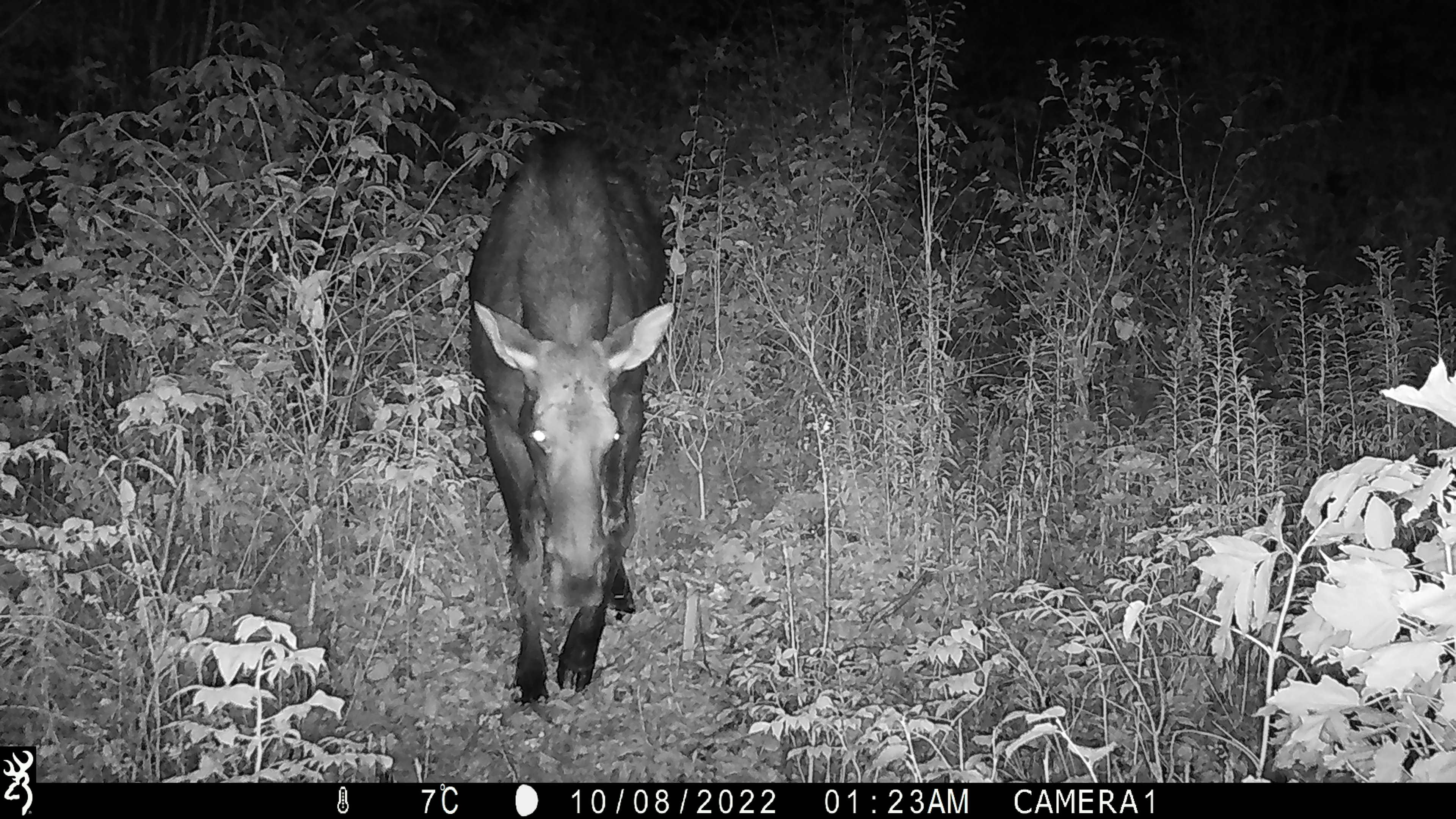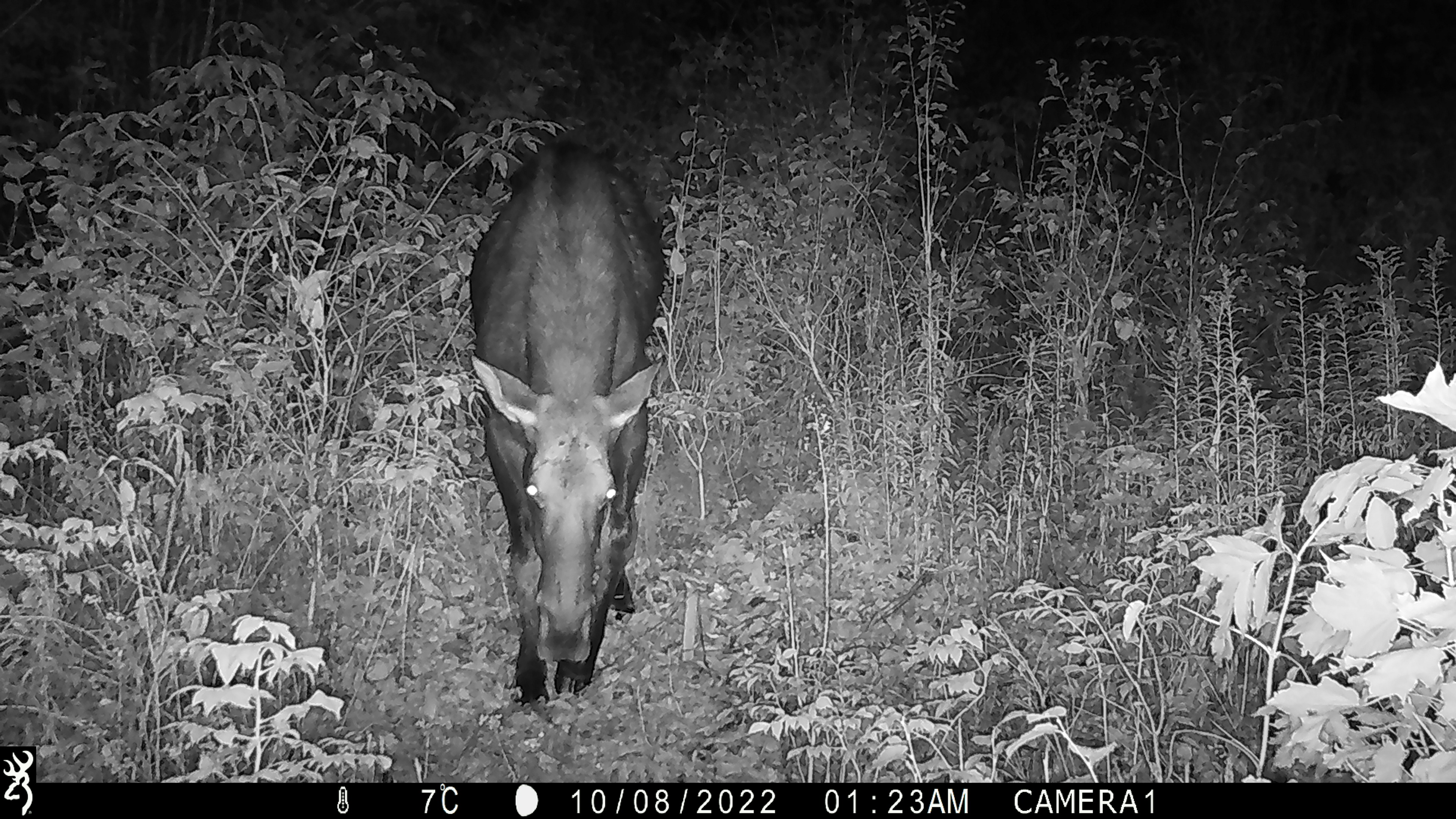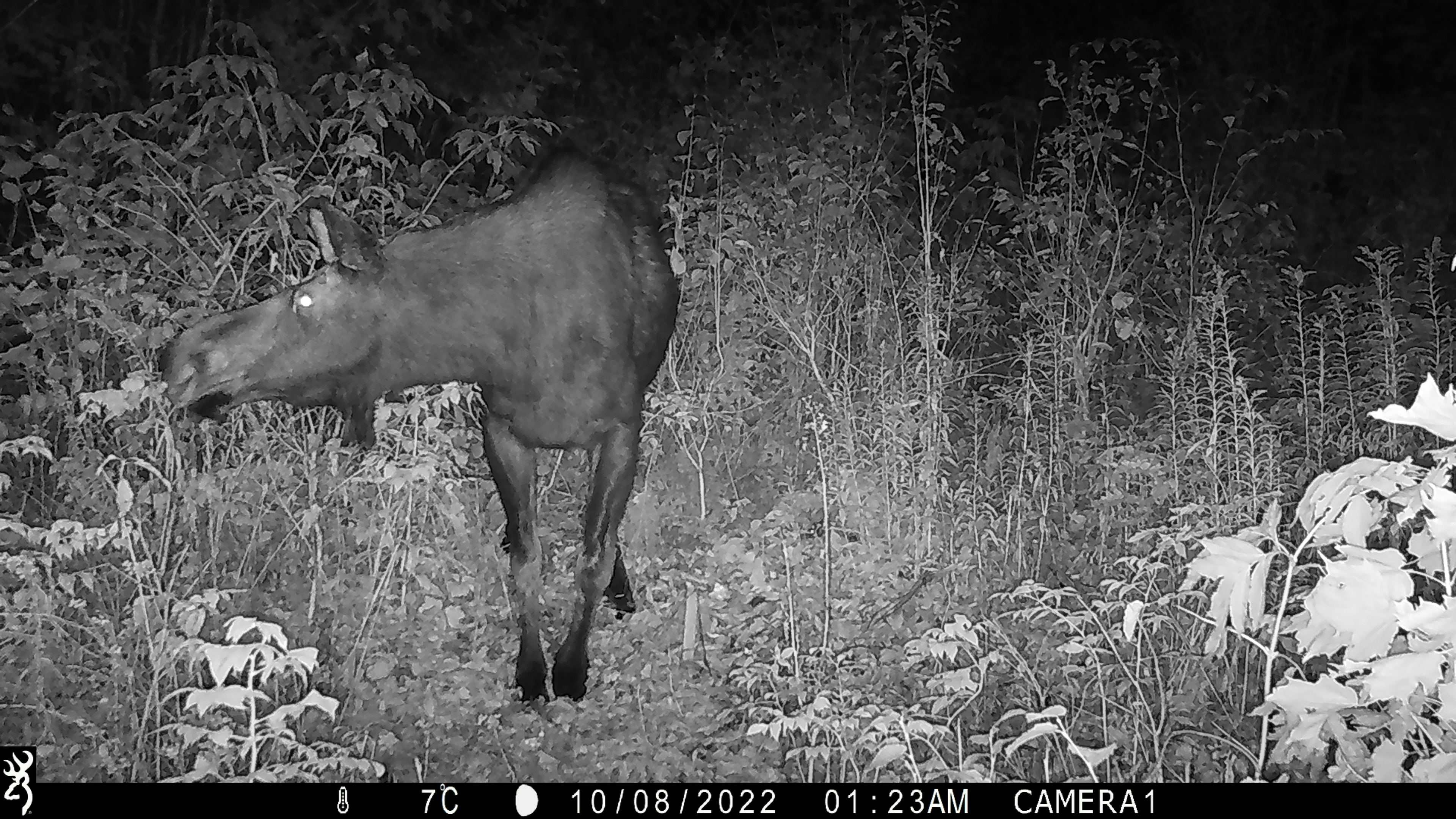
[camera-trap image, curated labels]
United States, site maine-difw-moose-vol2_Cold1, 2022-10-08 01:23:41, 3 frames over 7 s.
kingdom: Animalia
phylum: Chordata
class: Mammalia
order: Artiodactyla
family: Cervidae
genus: Alces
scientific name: Alces alces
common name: moose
Moose (Alces alces).